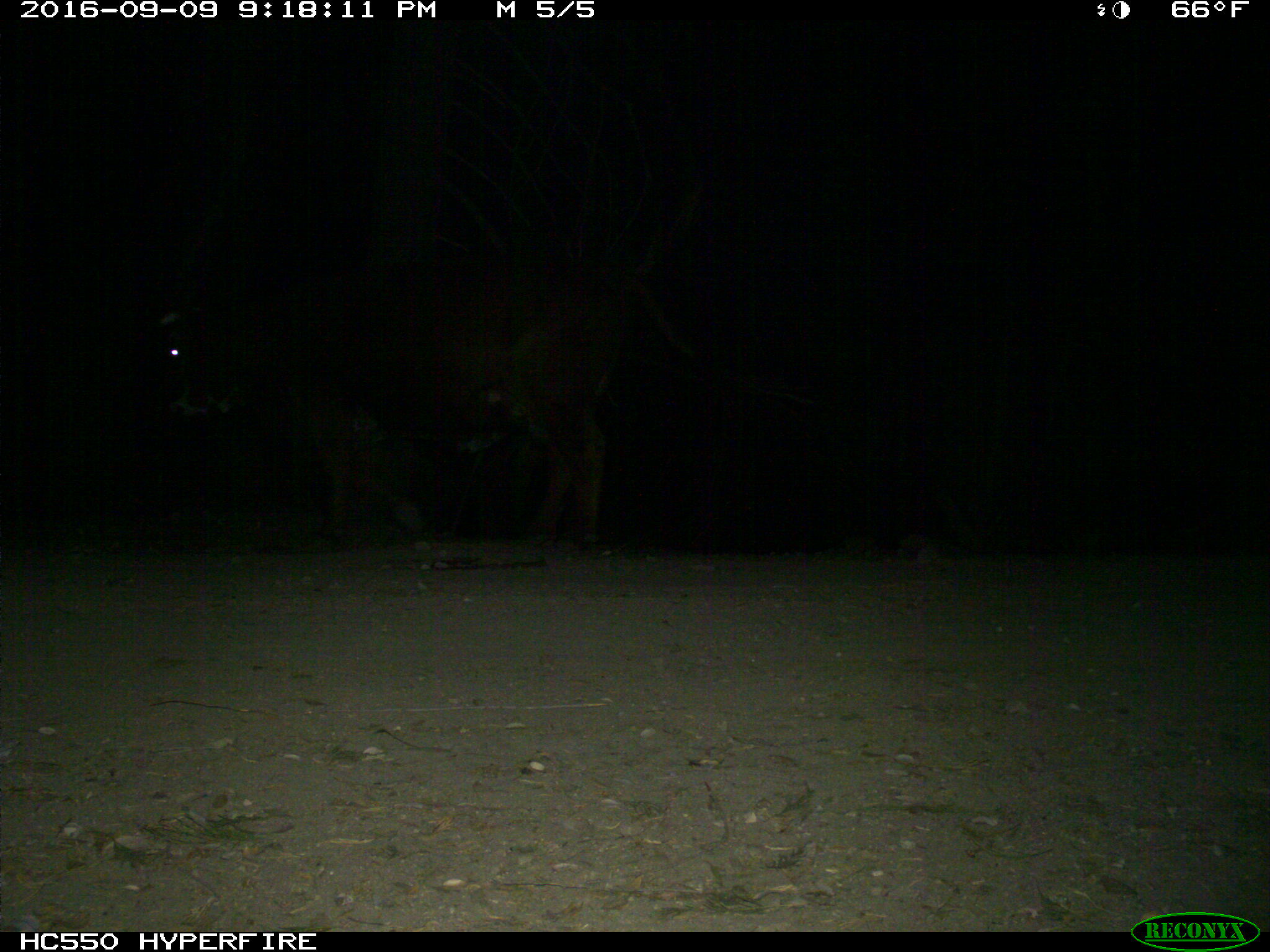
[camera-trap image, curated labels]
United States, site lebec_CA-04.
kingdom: Animalia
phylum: Chordata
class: Mammalia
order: Artiodactyla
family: Bovidae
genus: Bos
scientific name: Bos taurus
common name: domestic cow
Bos taurus (domestic cow).